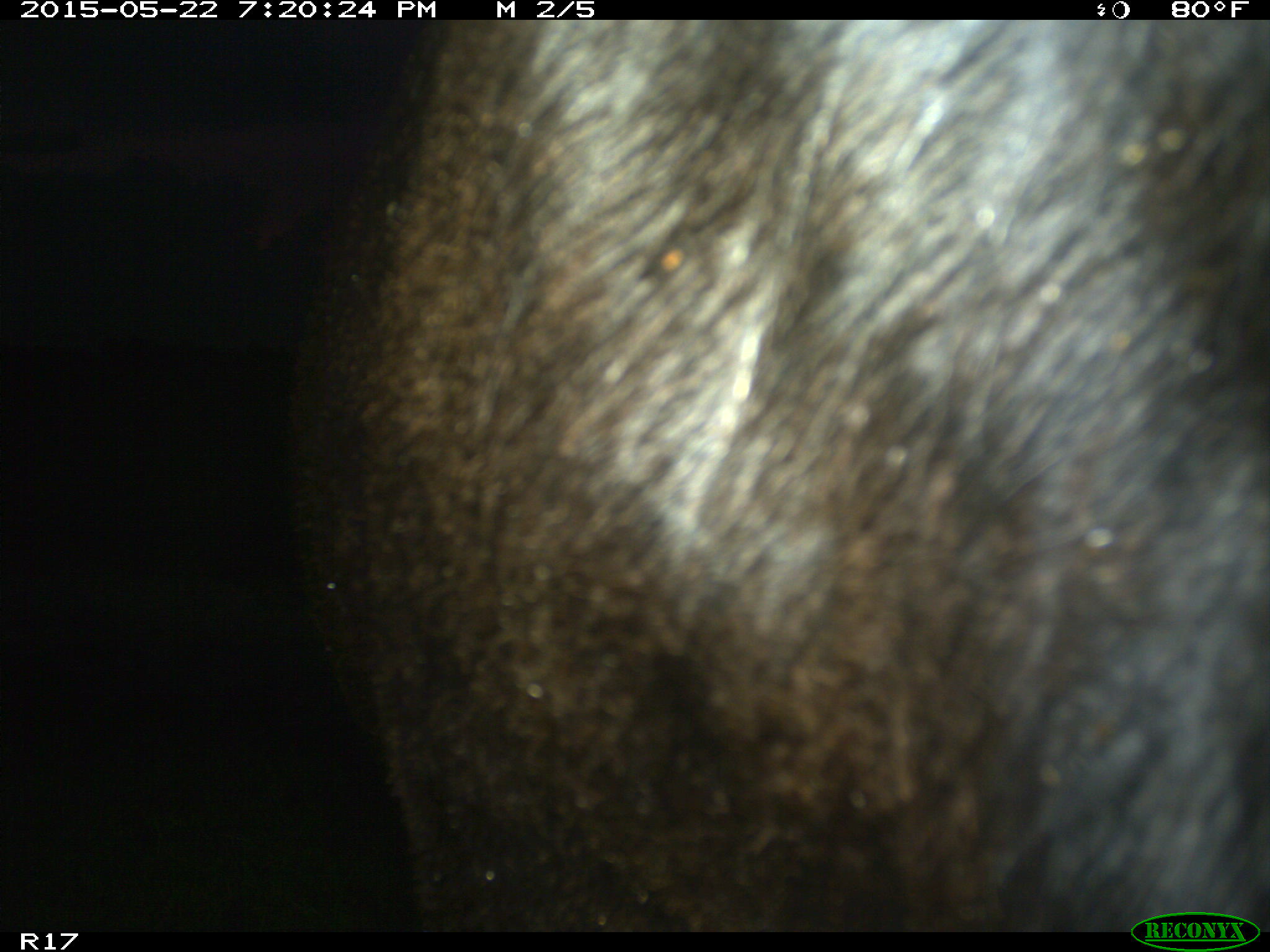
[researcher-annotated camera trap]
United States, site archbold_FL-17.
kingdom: Animalia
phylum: Chordata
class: Mammalia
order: Artiodactyla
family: Bovidae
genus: Bos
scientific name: Bos taurus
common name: domestic cow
Bos taurus (domestic cow).